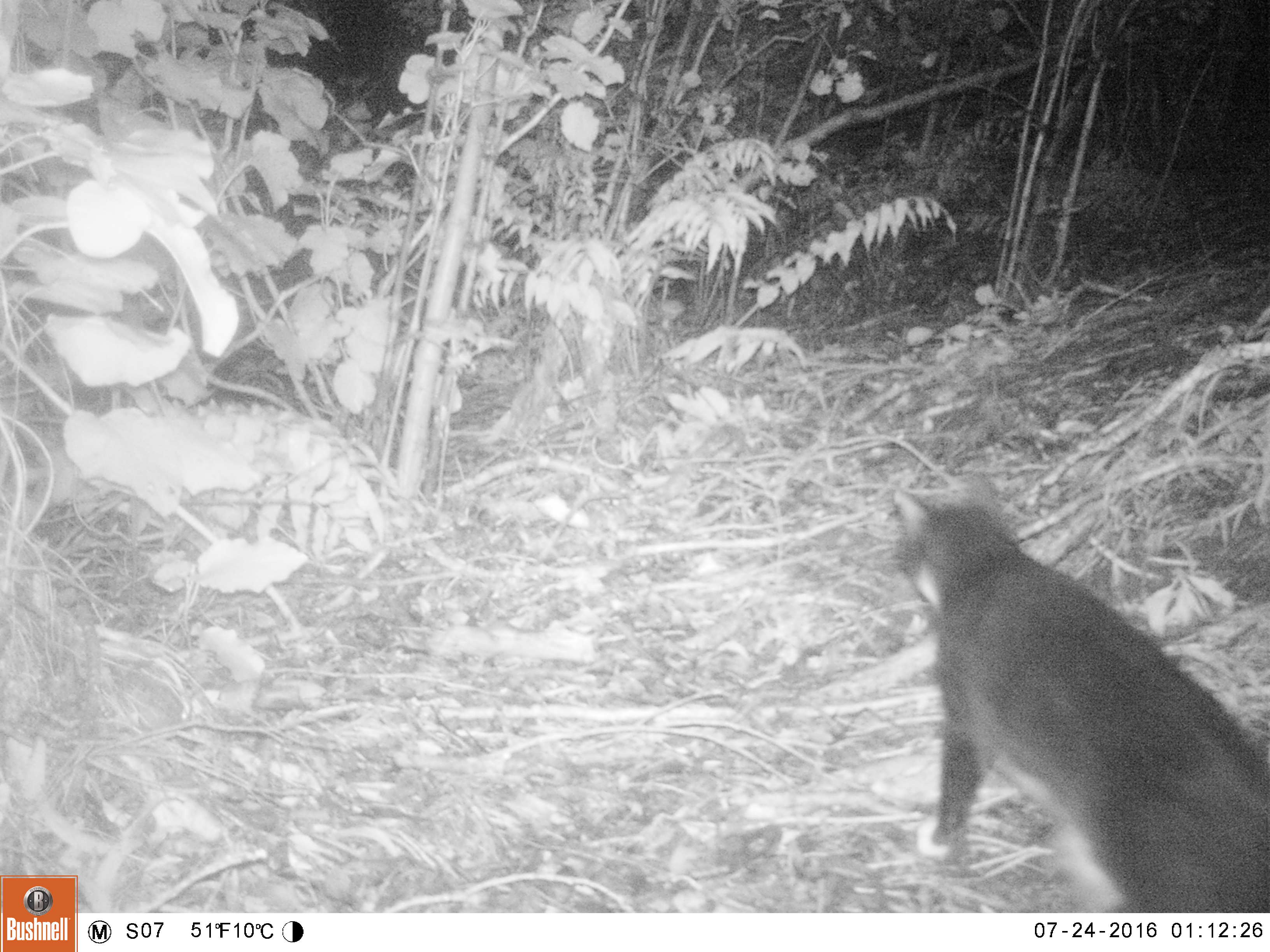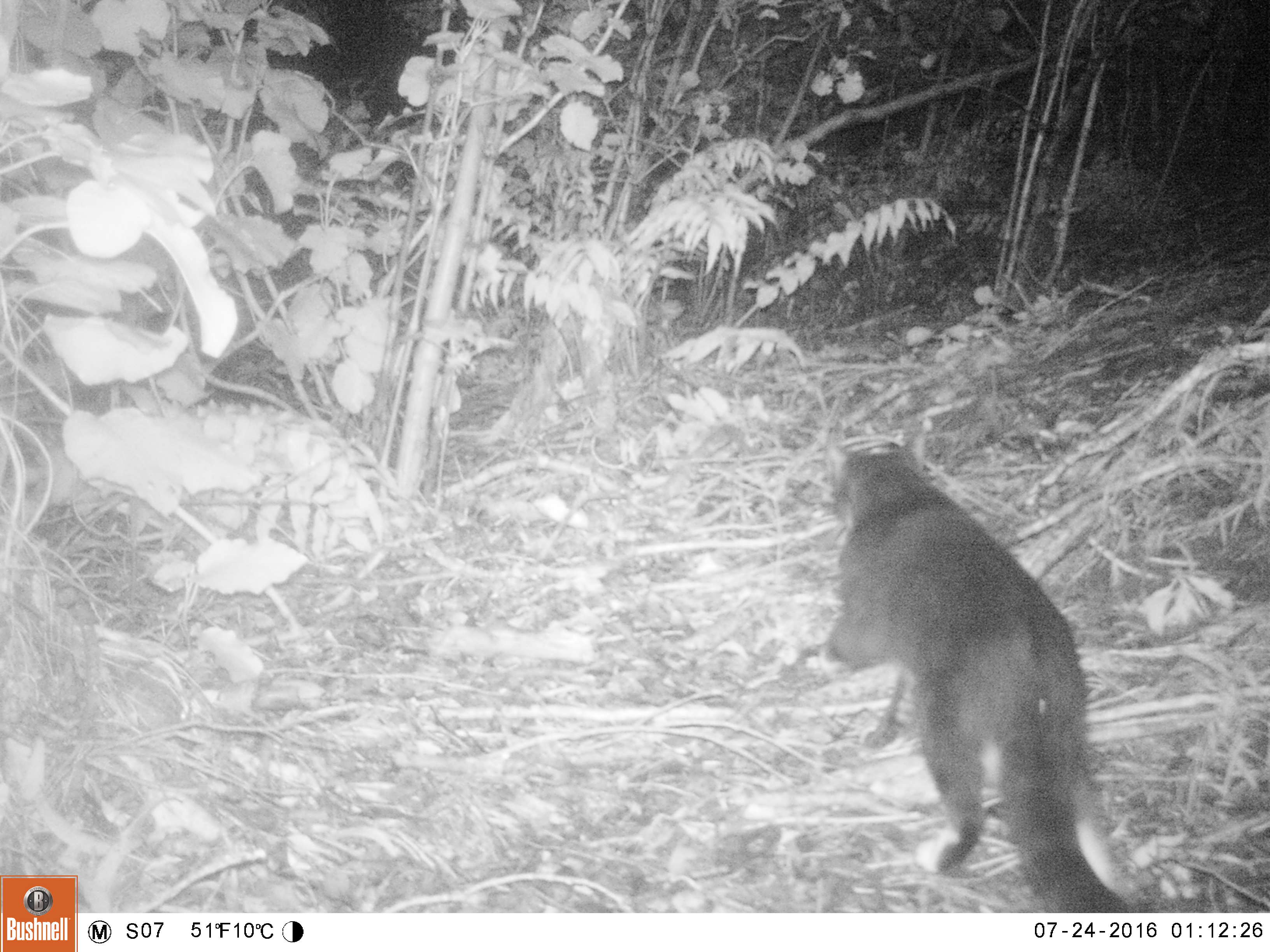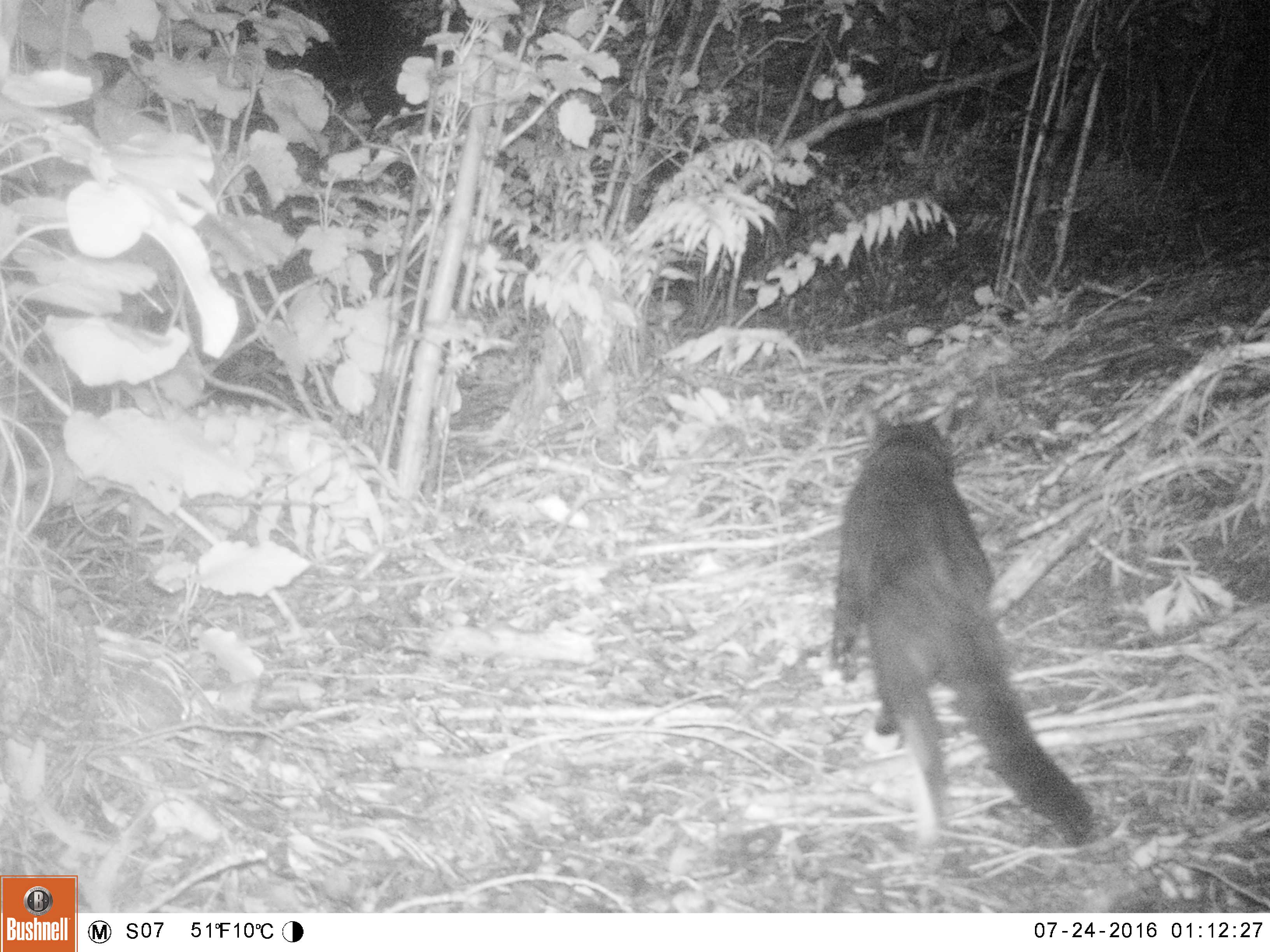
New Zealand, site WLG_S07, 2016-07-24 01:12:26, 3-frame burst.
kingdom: Animalia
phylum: Chordata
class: Mammalia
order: Carnivora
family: Felidae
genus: Felis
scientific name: Felis catus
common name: domestic cat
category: cat